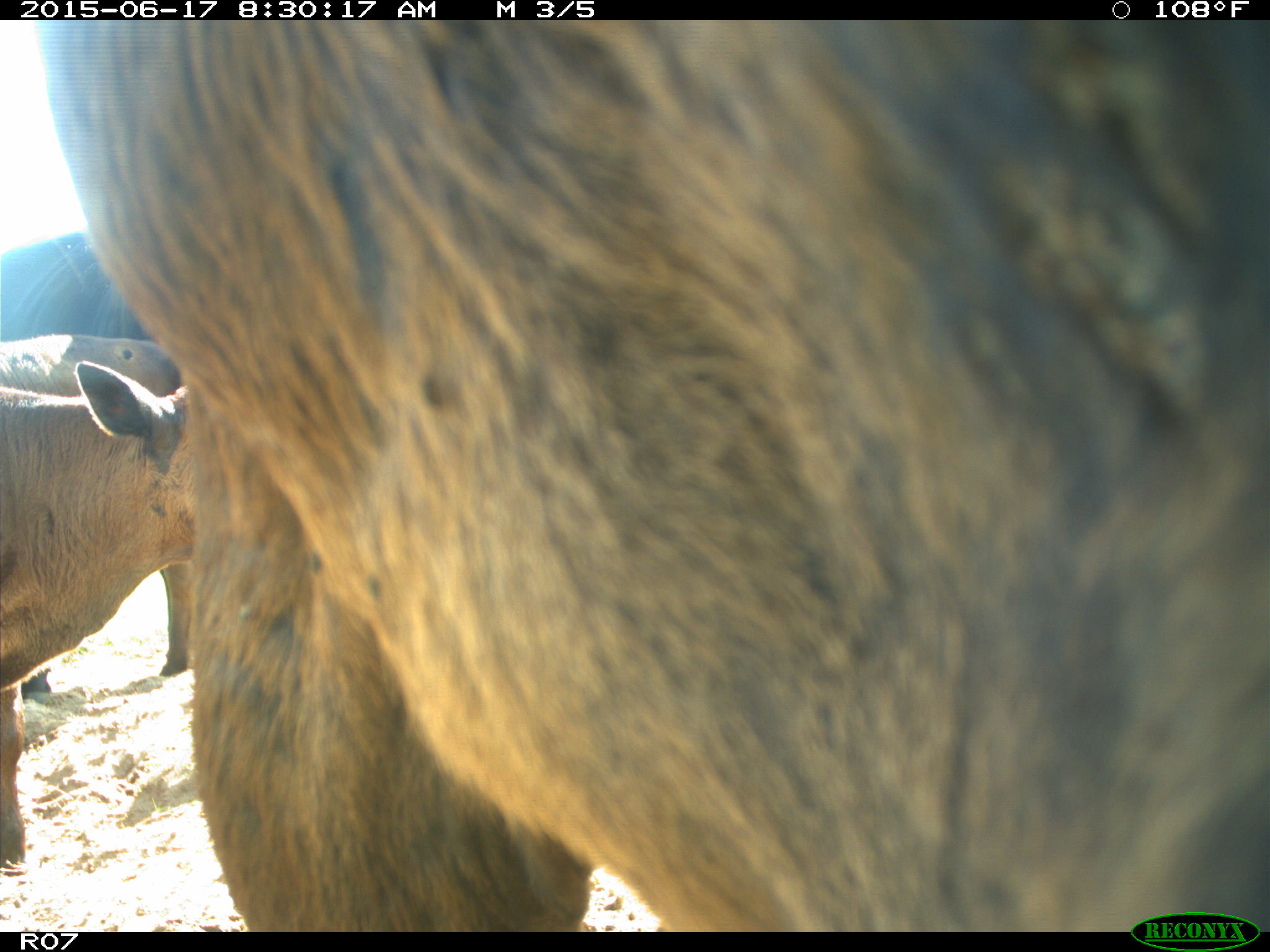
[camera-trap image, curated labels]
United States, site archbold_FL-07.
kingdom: Animalia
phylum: Chordata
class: Mammalia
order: Artiodactyla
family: Bovidae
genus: Bos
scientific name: Bos taurus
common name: domestic cow